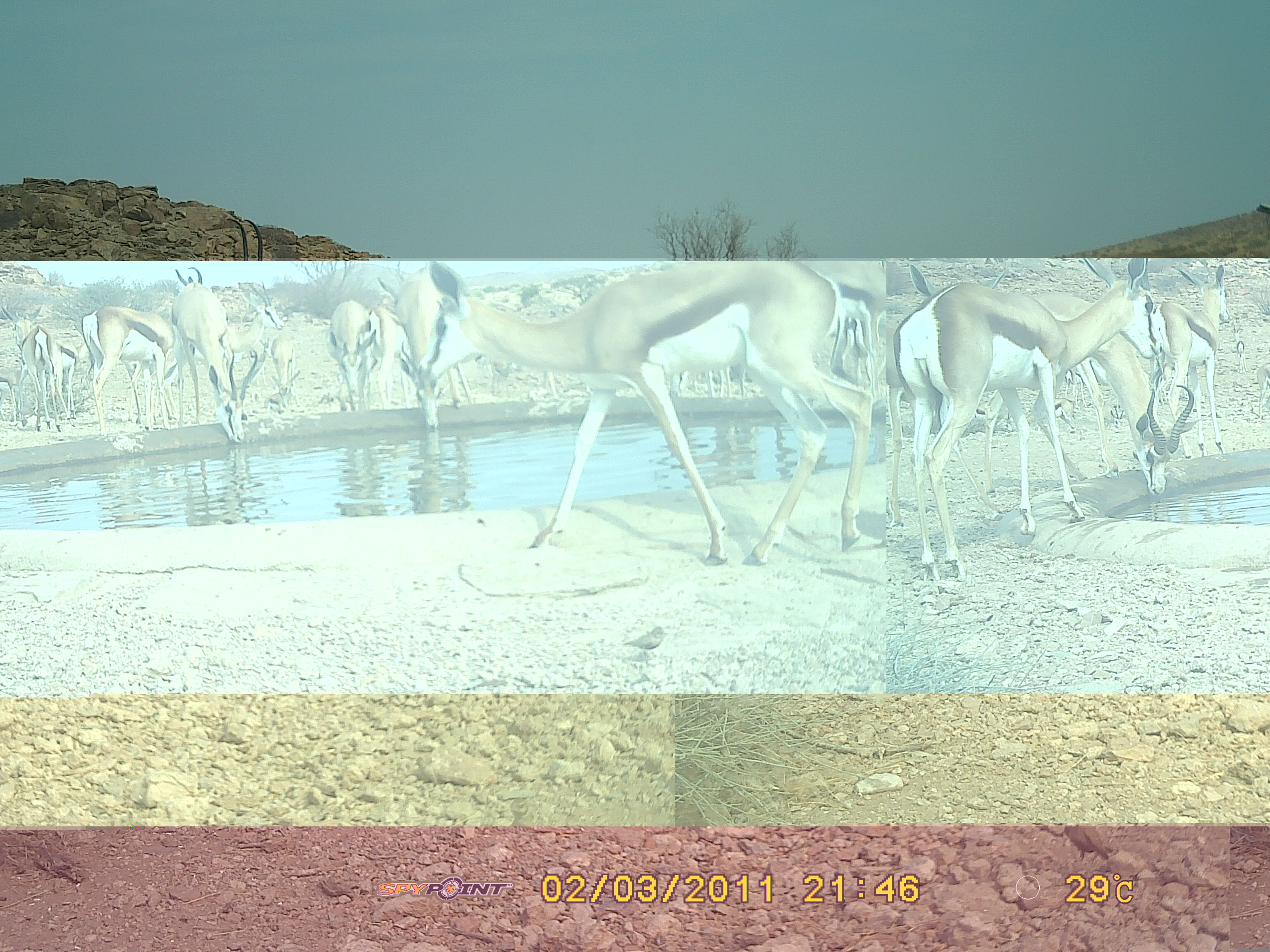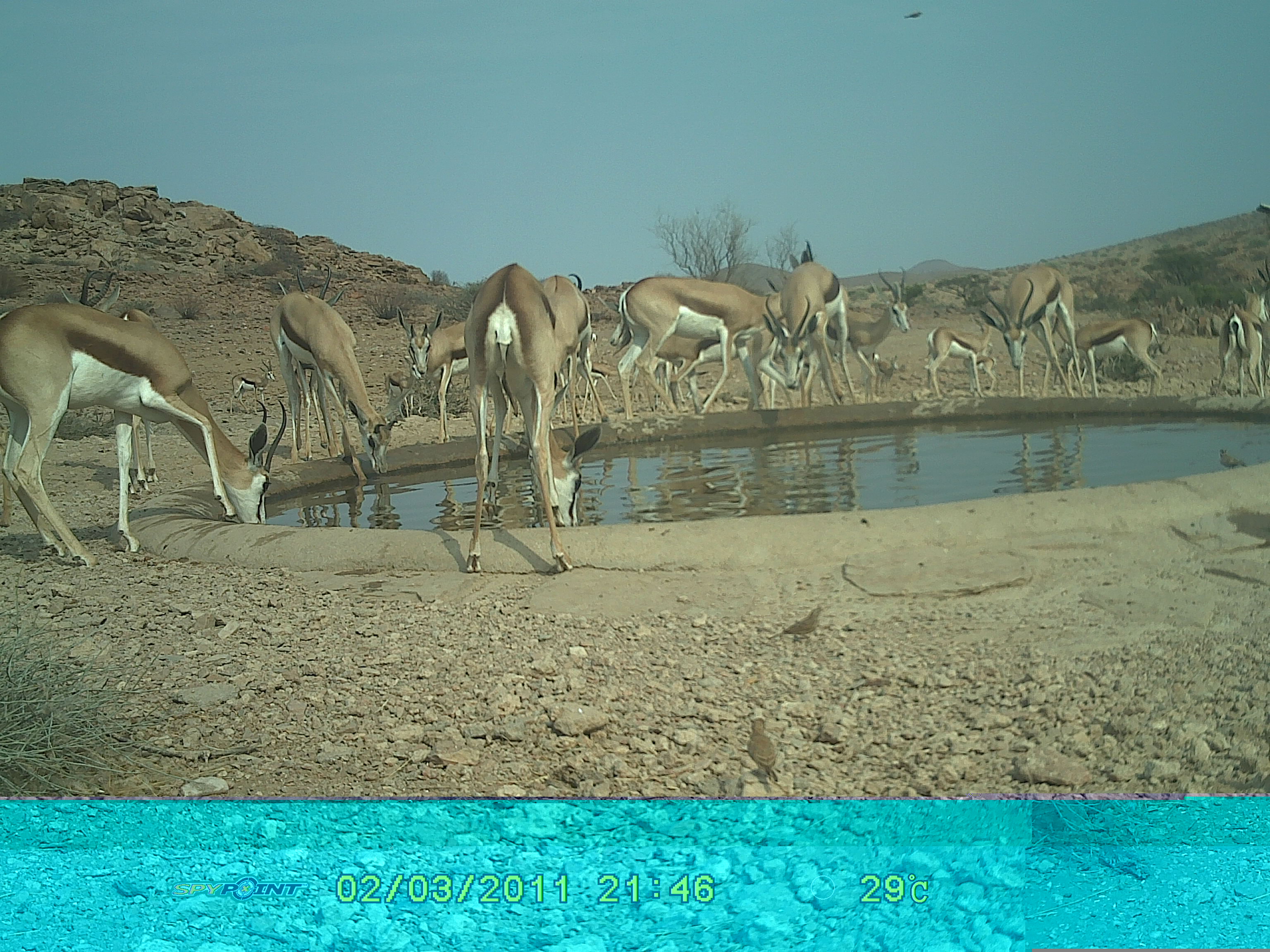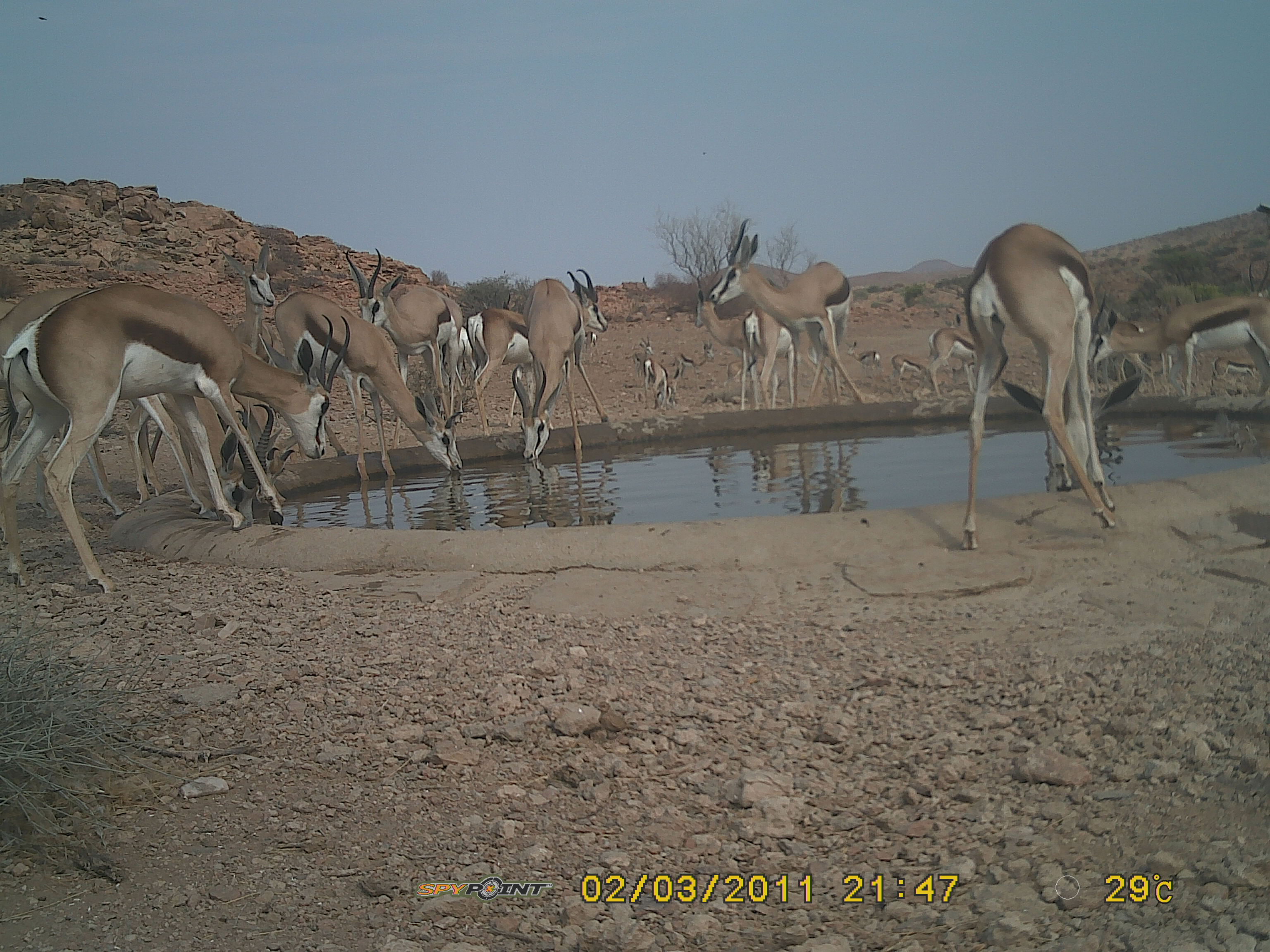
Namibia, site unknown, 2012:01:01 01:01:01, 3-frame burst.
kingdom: Animalia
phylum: Chordata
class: Mammalia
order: Artiodactyla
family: Bovidae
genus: Antidorcas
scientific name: Antidorcas marsupialis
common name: springbok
Antidorcas marsupialis (springbok).